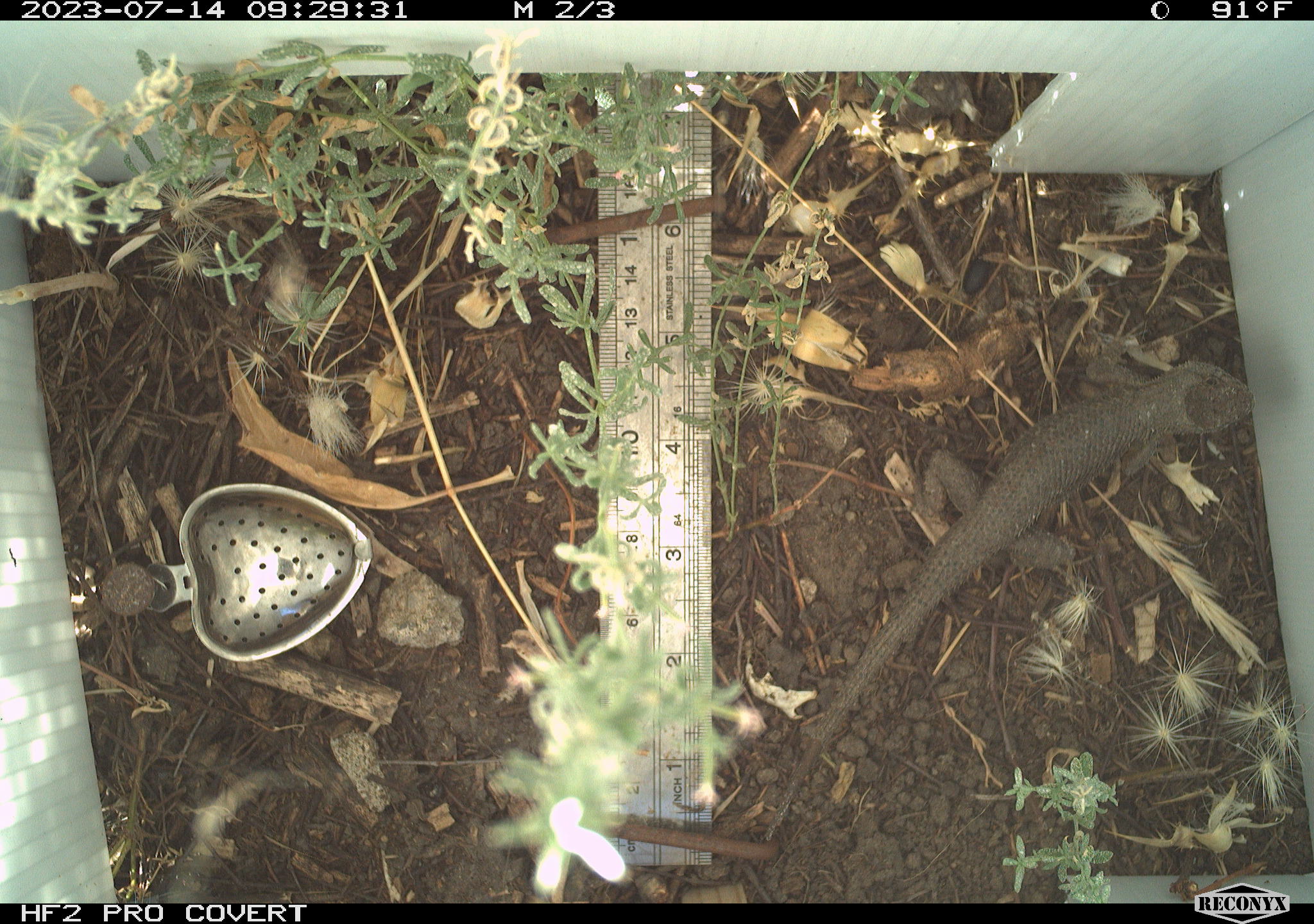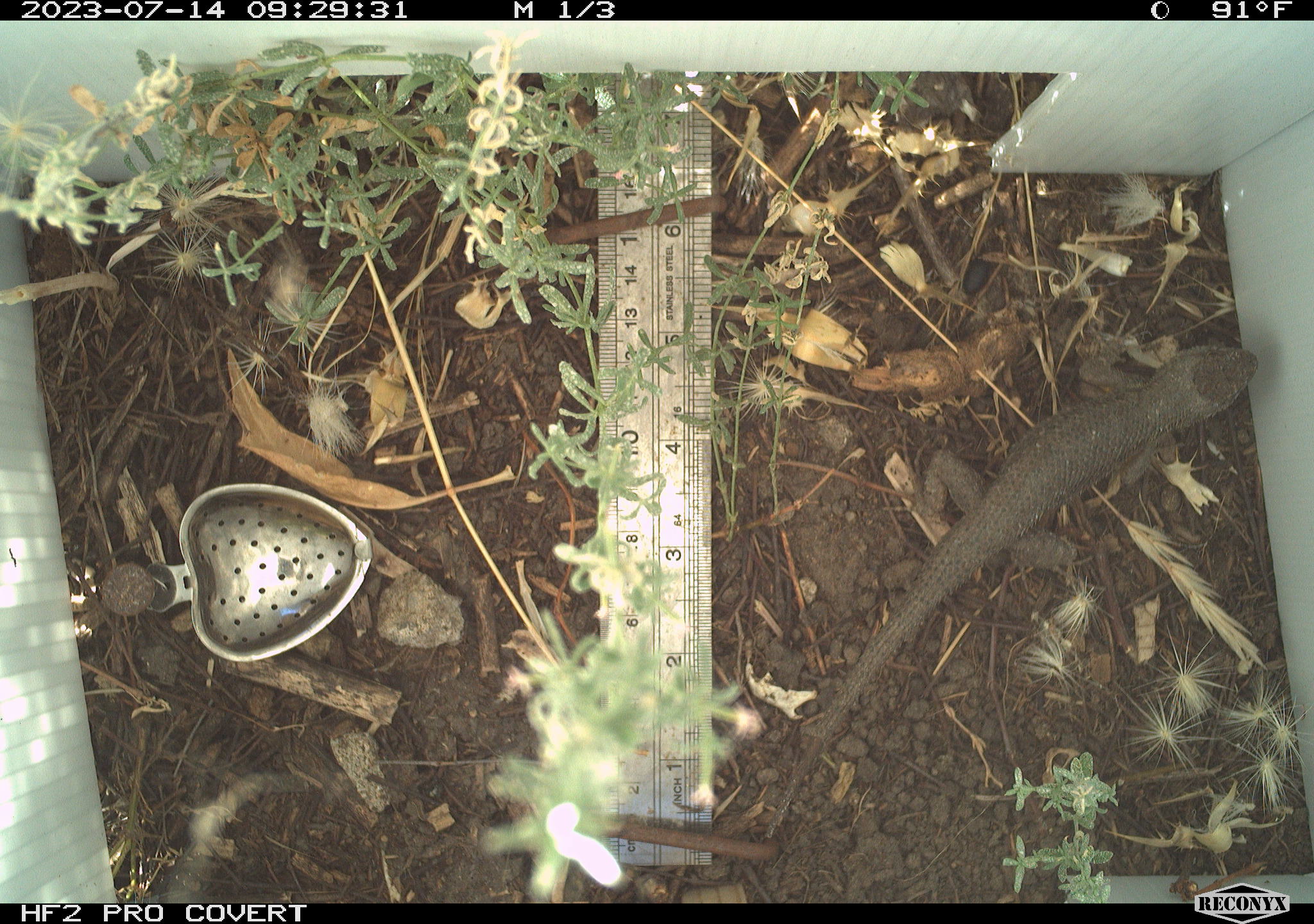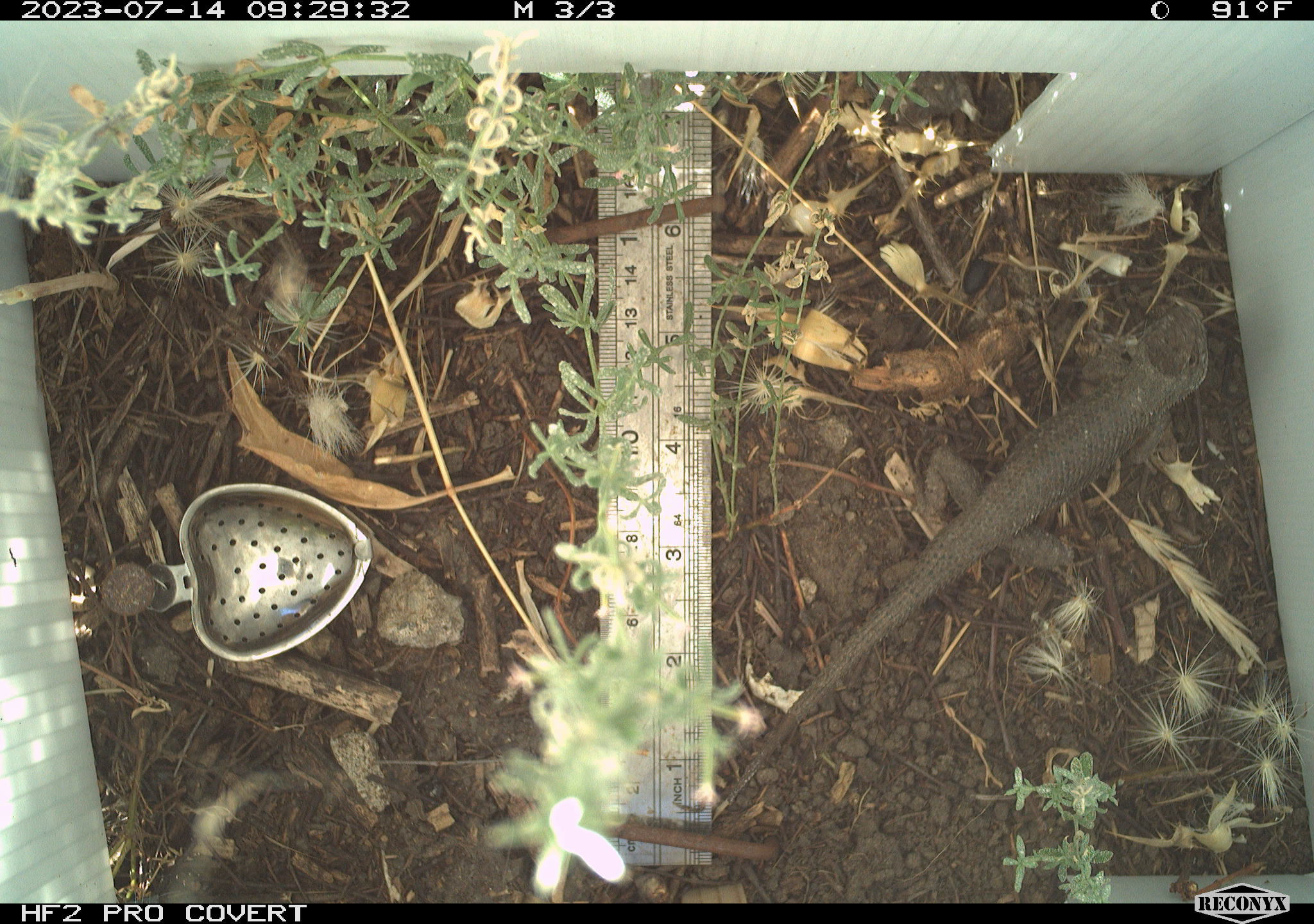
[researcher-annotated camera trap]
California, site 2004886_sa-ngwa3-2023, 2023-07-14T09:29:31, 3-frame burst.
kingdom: Animalia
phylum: Chordata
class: Reptilia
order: Squamata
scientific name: Squamata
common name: lizards and snakes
Lizards and snakes (Squamata).